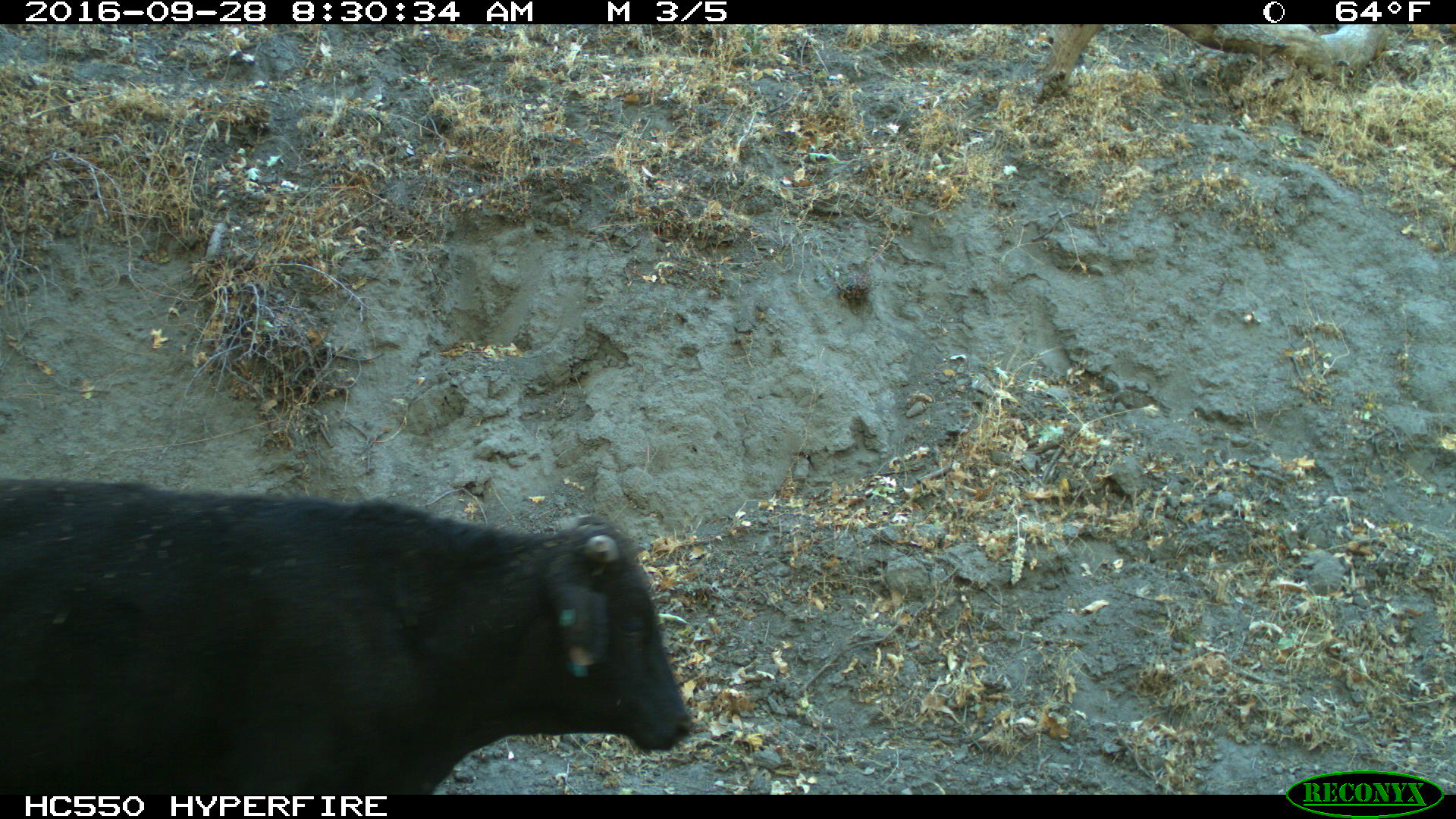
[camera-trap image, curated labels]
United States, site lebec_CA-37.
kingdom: Animalia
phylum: Chordata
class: Mammalia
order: Artiodactyla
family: Bovidae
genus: Bos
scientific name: Bos taurus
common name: domestic cow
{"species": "Bos taurus (domestic cow)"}